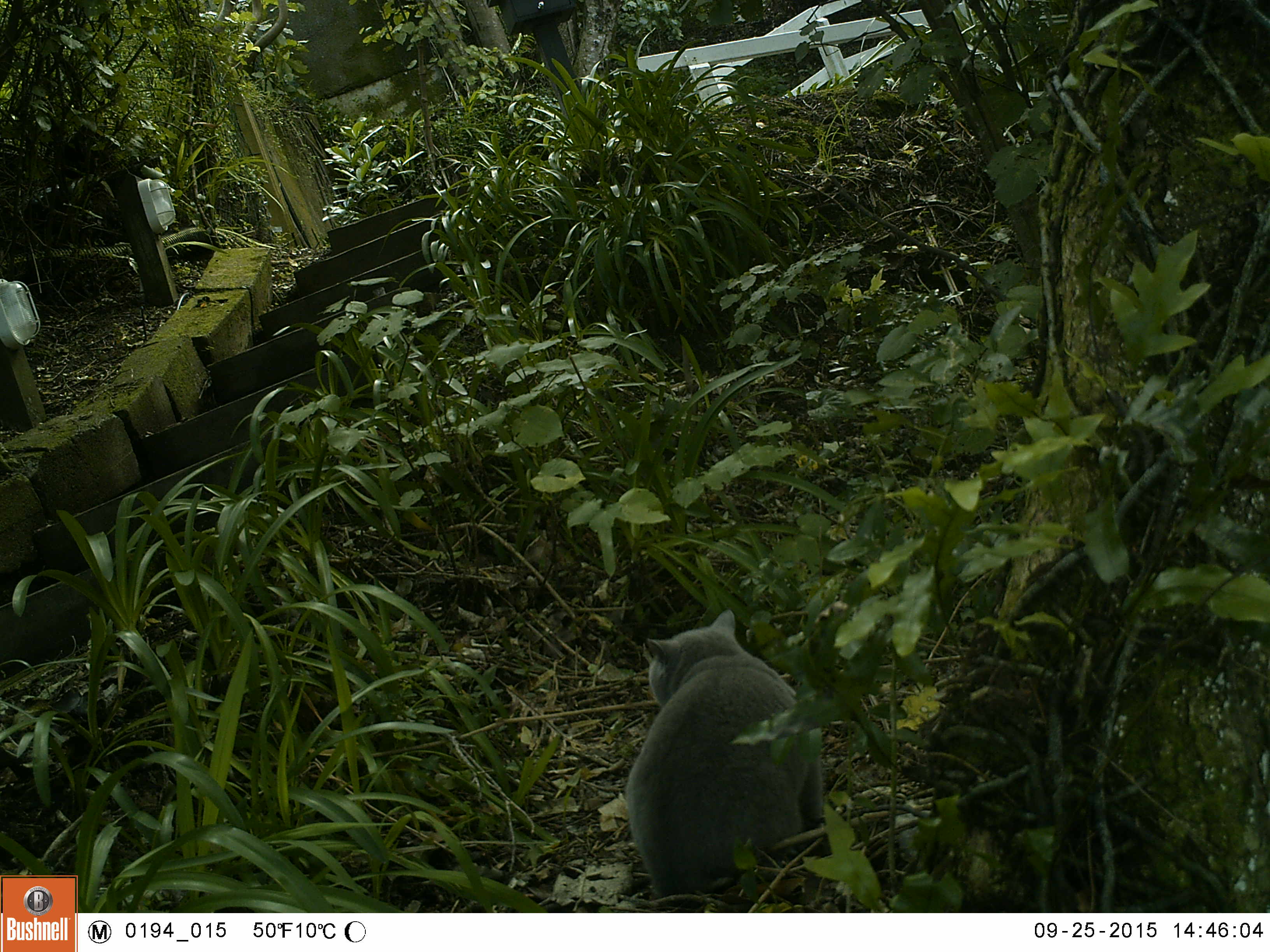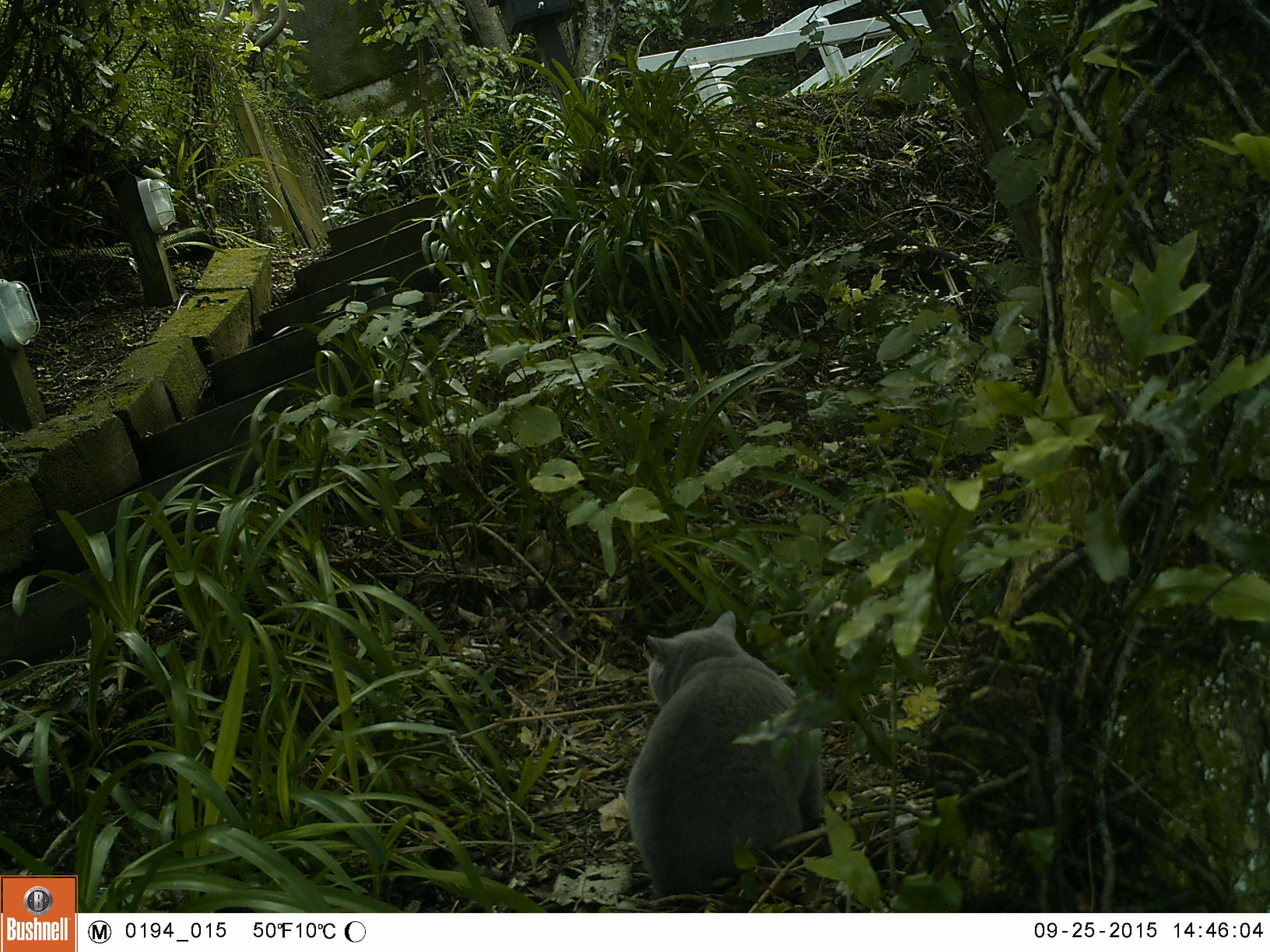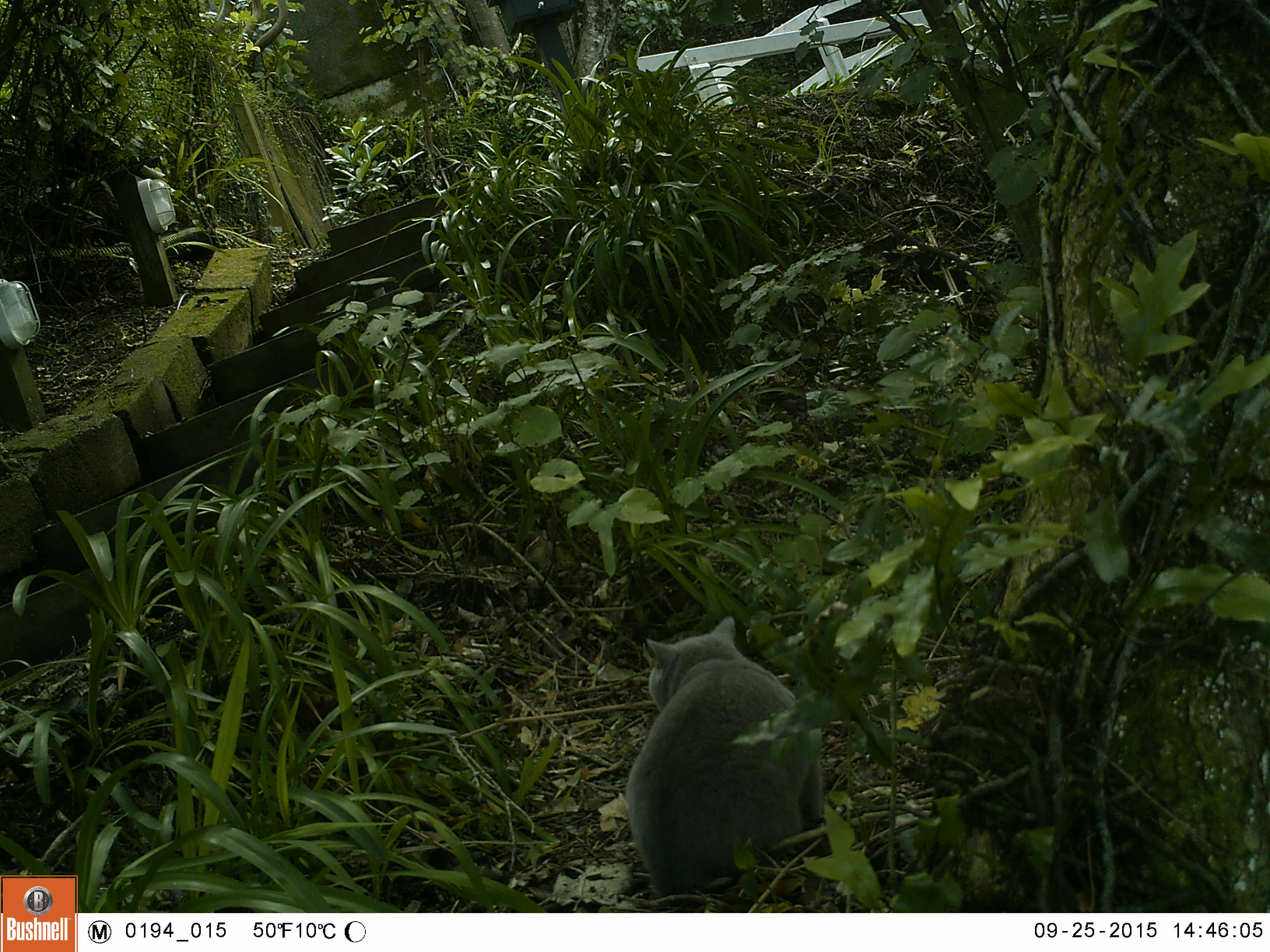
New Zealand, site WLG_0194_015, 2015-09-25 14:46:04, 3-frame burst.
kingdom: Animalia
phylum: Chordata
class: Mammalia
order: Carnivora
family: Felidae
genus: Felis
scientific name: Felis catus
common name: domestic cat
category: cat